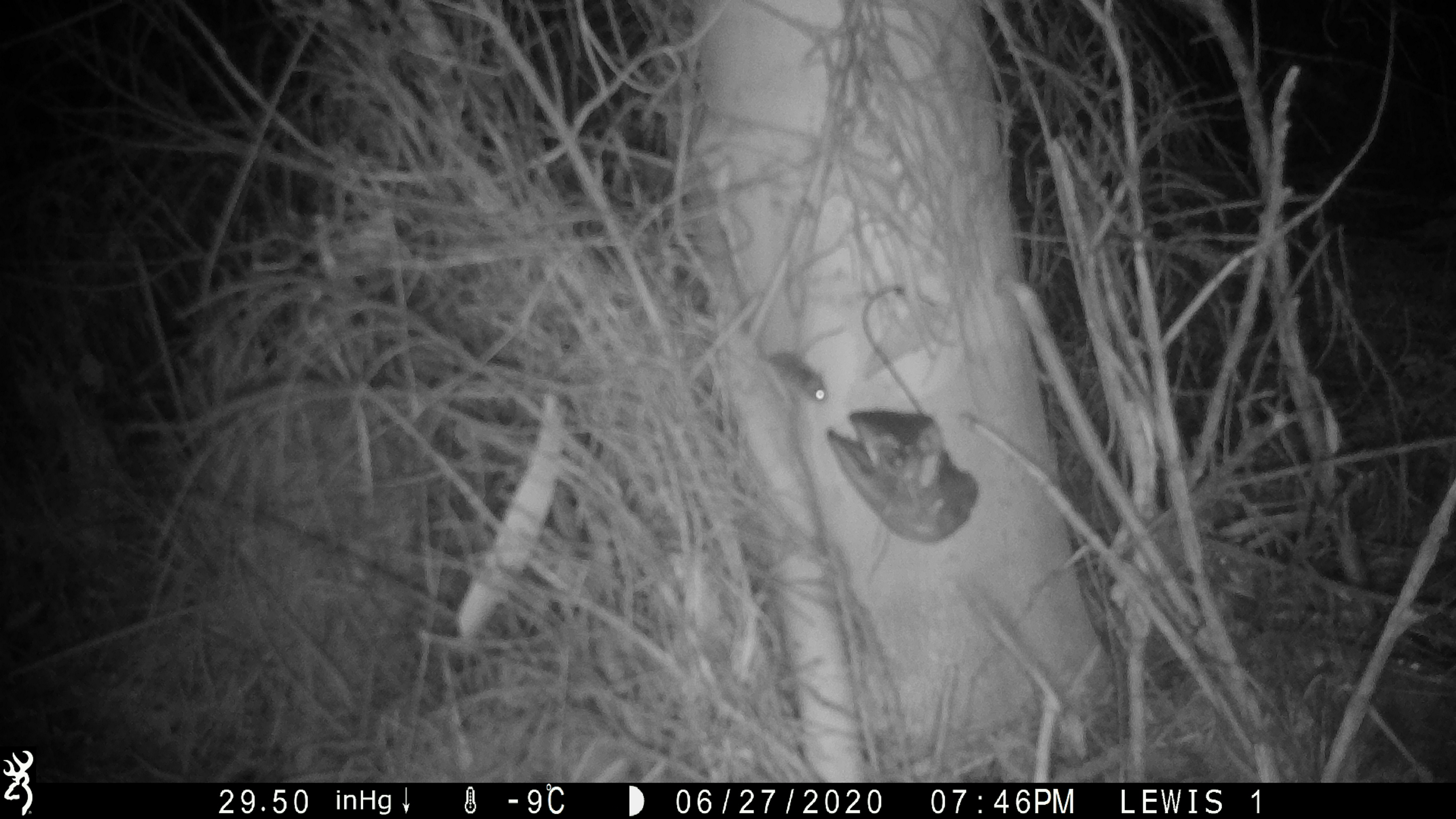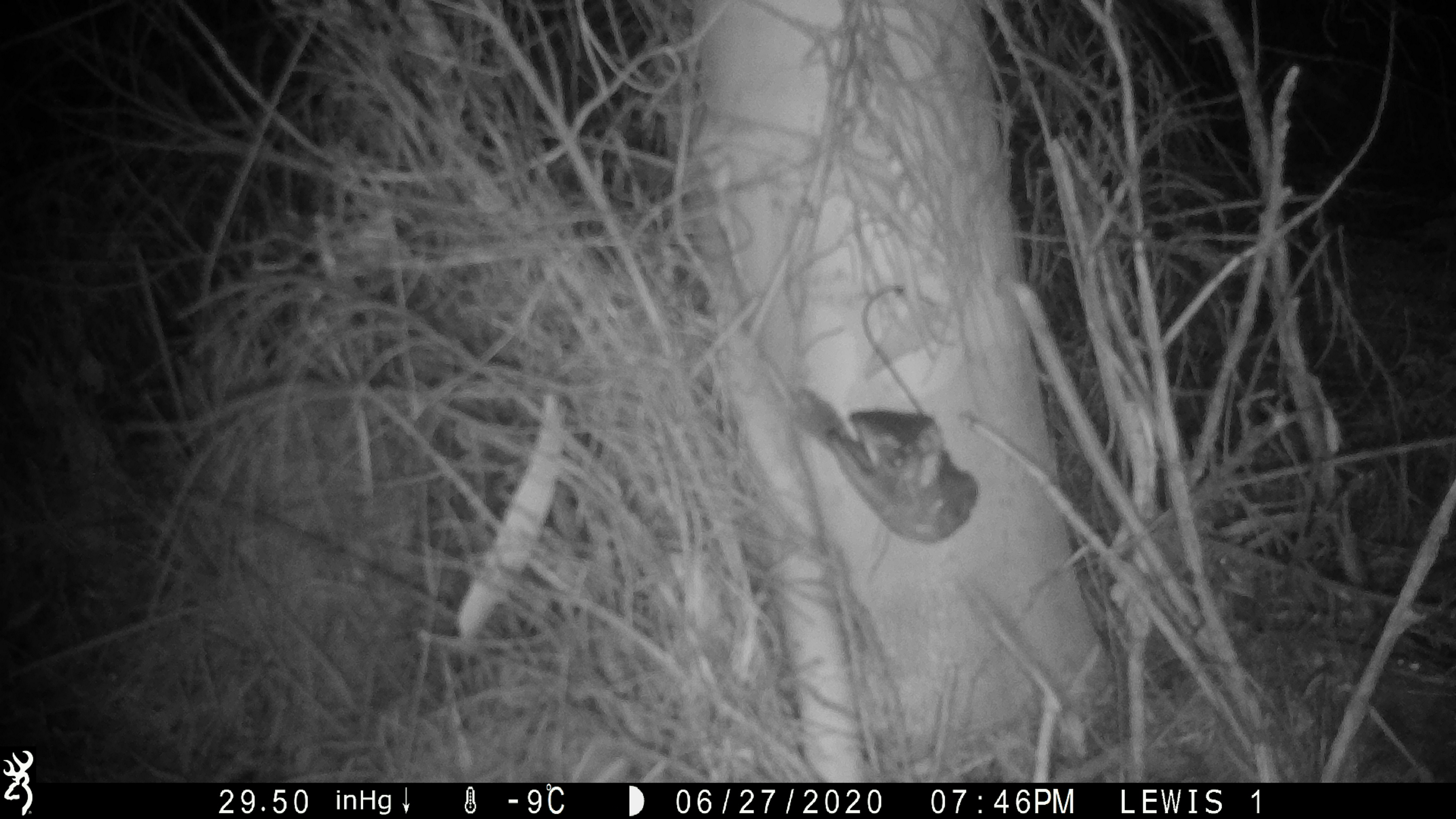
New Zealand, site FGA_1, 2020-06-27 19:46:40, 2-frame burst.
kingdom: Animalia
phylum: Chordata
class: Mammalia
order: Rodentia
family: Muridae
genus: Mus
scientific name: Mus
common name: mouse